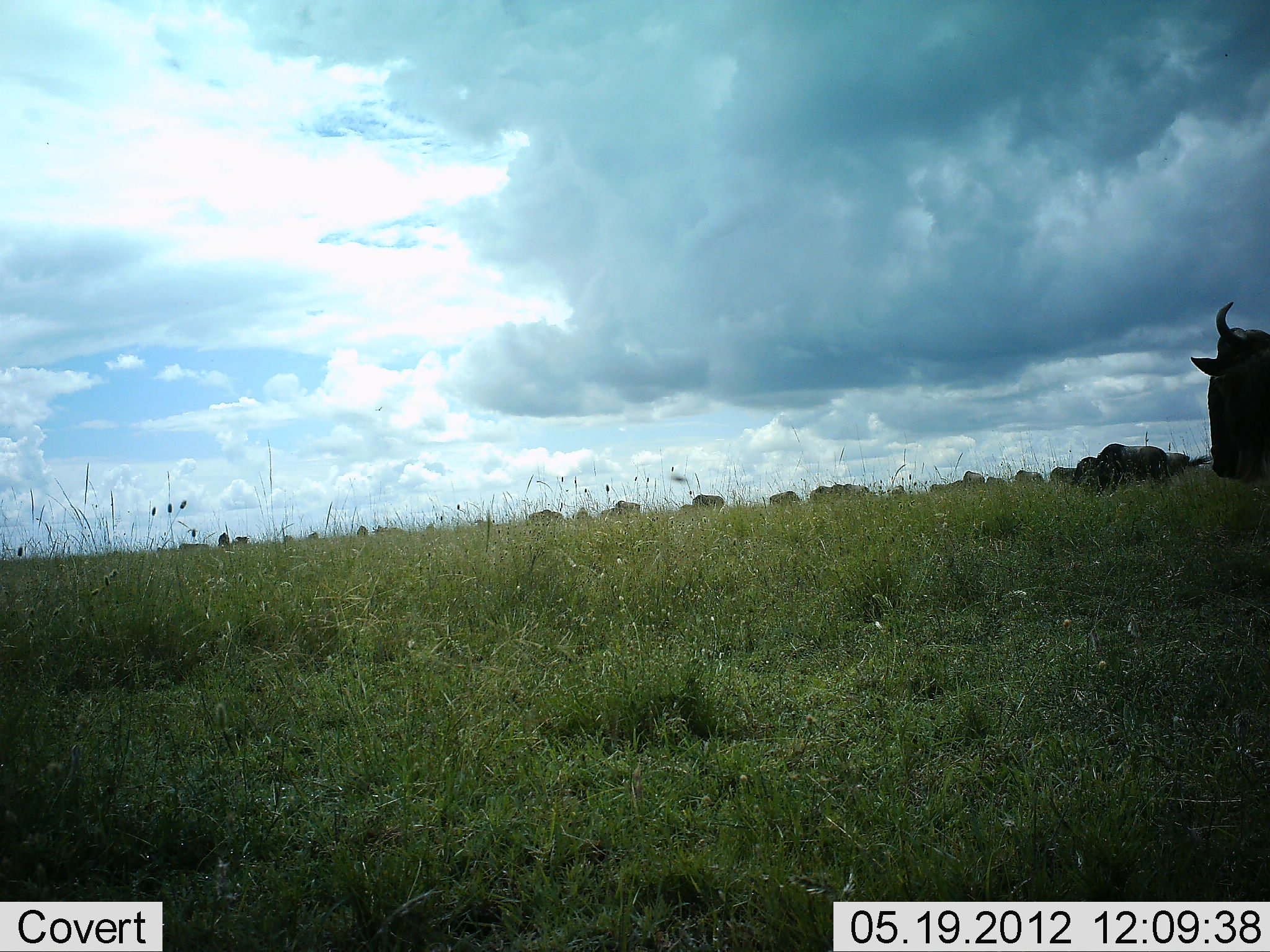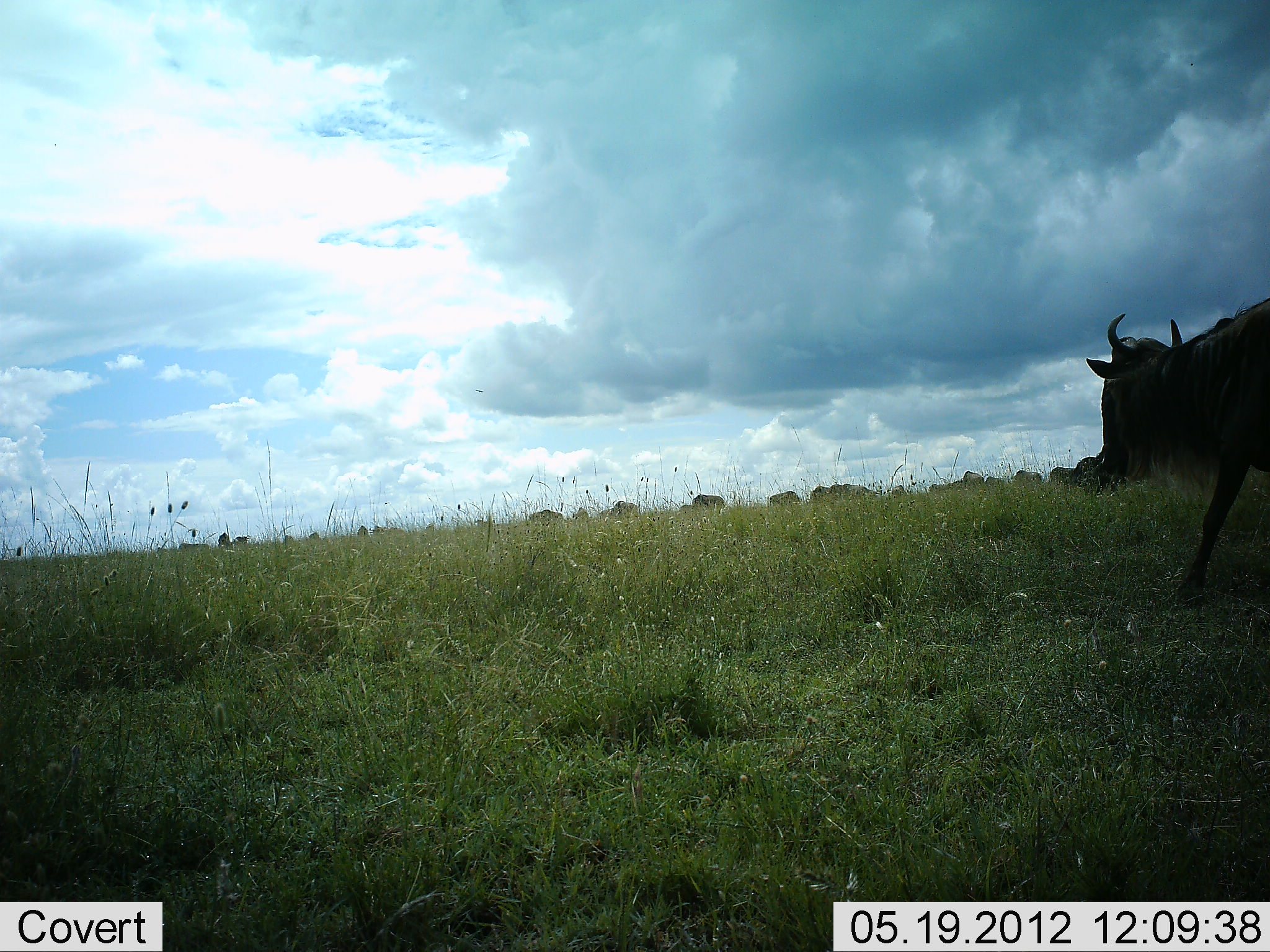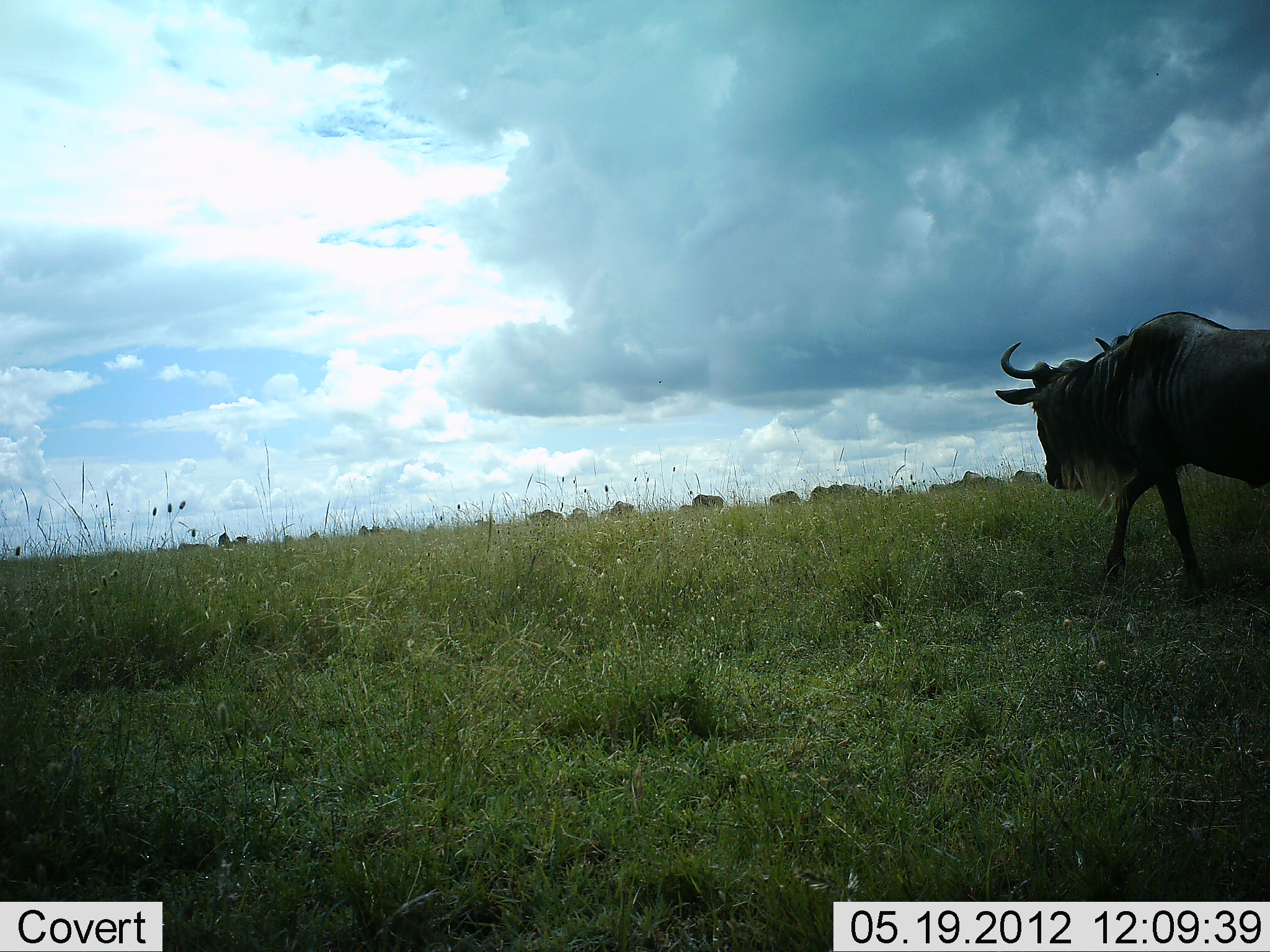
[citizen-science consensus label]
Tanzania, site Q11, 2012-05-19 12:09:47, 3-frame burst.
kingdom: Animalia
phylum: Chordata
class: Mammalia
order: Artiodactyla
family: Bovidae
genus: Connochaetes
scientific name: Connochaetes taurinus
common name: blue wildebeest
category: wildebeest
Wildebeest (blue wildebeest) (Connochaetes taurinus), count 11-50. Behavior (volunteer vote fractions): standing 80%, resting 0%, moving 40%, interacting 0%. Young present (vote fraction): 0%. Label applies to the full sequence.